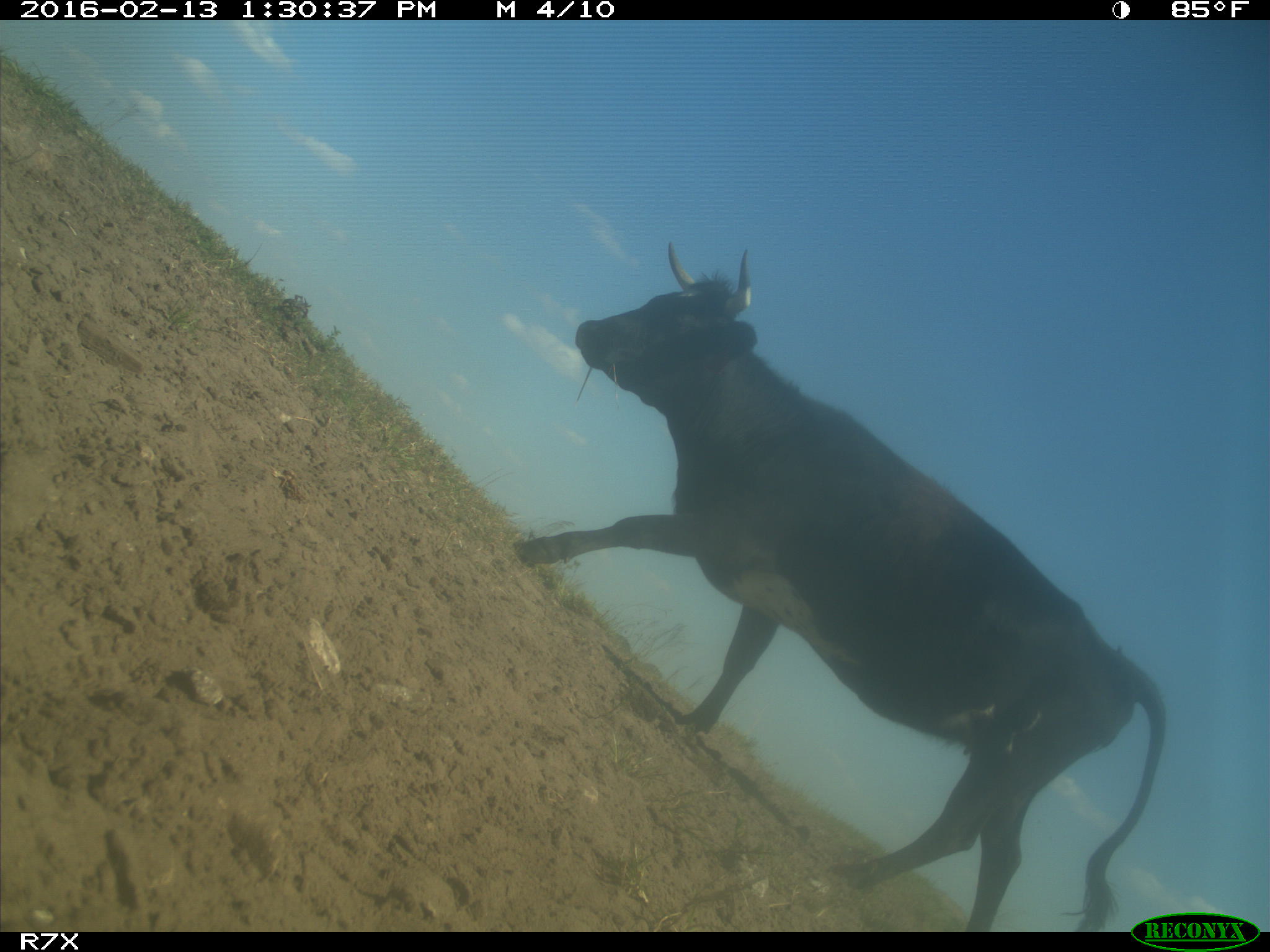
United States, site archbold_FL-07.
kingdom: Animalia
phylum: Chordata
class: Mammalia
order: Artiodactyla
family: Bovidae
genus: Bos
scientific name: Bos taurus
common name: domestic cow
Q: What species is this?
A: Bos taurus (domestic cow).